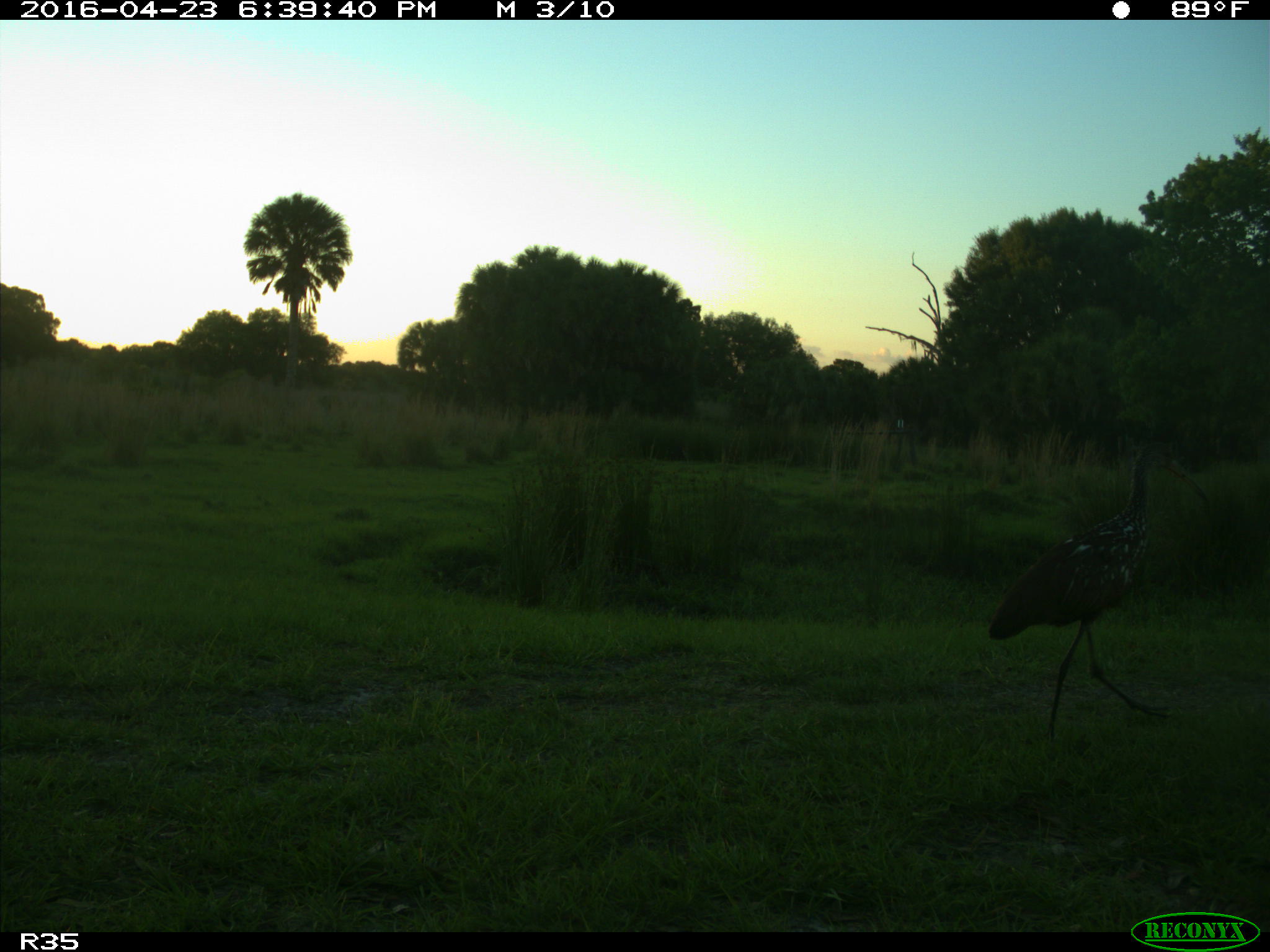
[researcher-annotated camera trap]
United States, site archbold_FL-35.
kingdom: Animalia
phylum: Chordata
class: Aves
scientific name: Aves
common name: birds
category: unidentified bird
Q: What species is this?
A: Unidentified bird (birds) (Aves).